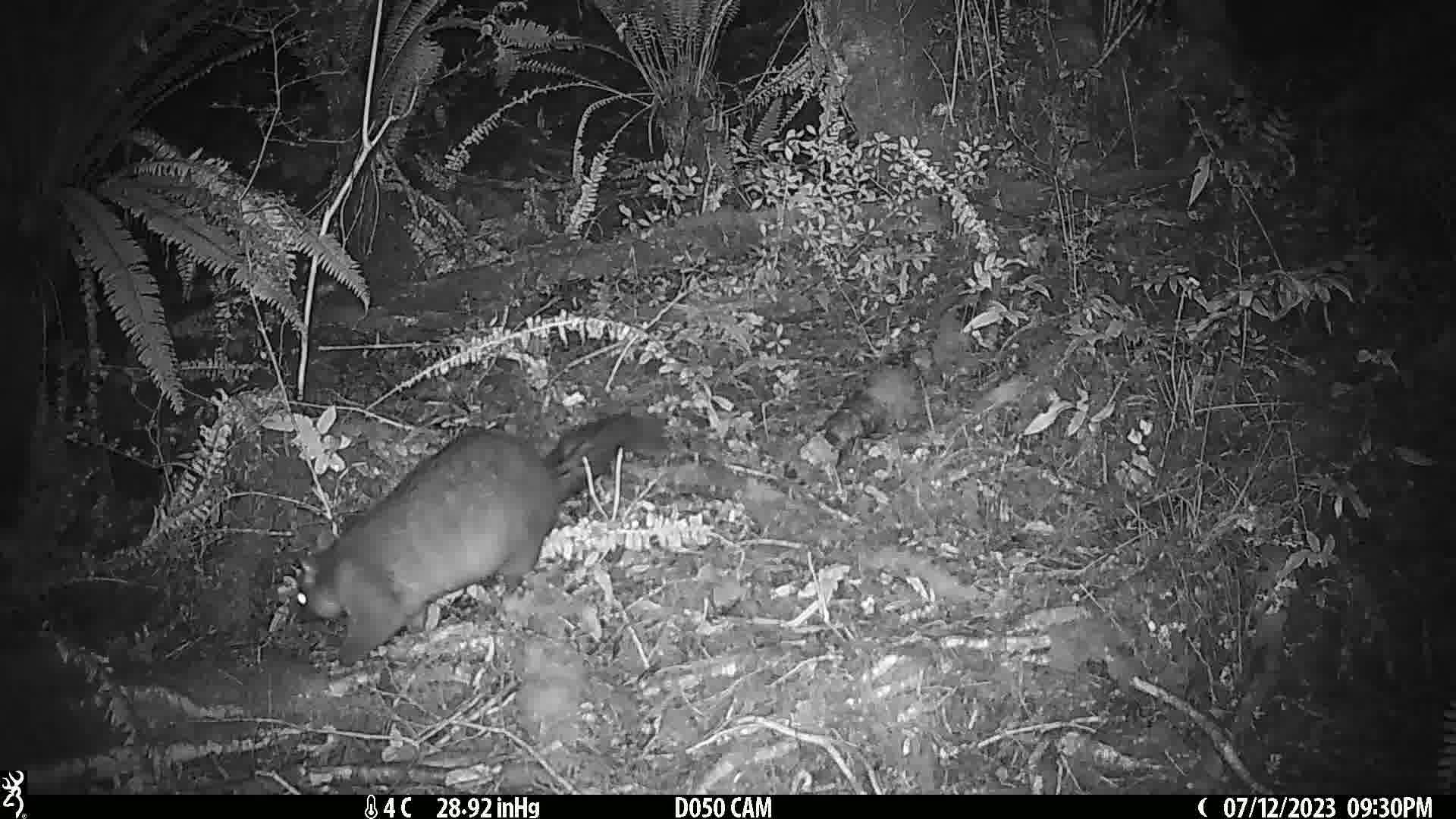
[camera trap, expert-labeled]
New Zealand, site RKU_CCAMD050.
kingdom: Animalia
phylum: Chordata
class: Mammalia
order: Diprotodontia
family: Phalangeridae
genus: Trichosurus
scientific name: Trichosurus vulpecula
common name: common brushtail possum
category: possum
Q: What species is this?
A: Possum (common brushtail possum) (Trichosurus vulpecula).